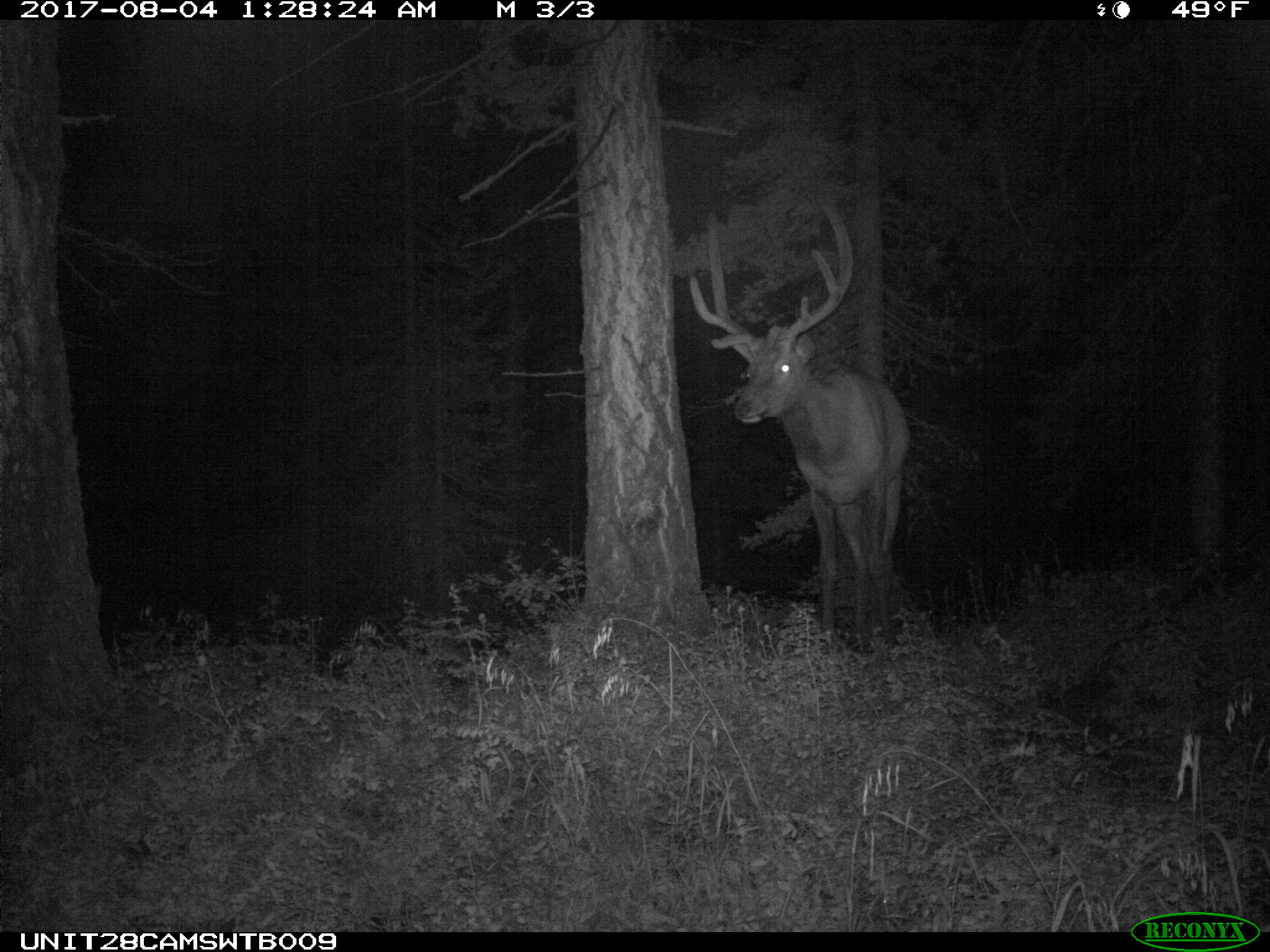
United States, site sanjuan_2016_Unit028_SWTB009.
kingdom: Animalia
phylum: Chordata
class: Mammalia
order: Artiodactyla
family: Cervidae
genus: Cervus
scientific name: Cervus elaphus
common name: red deer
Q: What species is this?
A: Cervus elaphus (red deer).